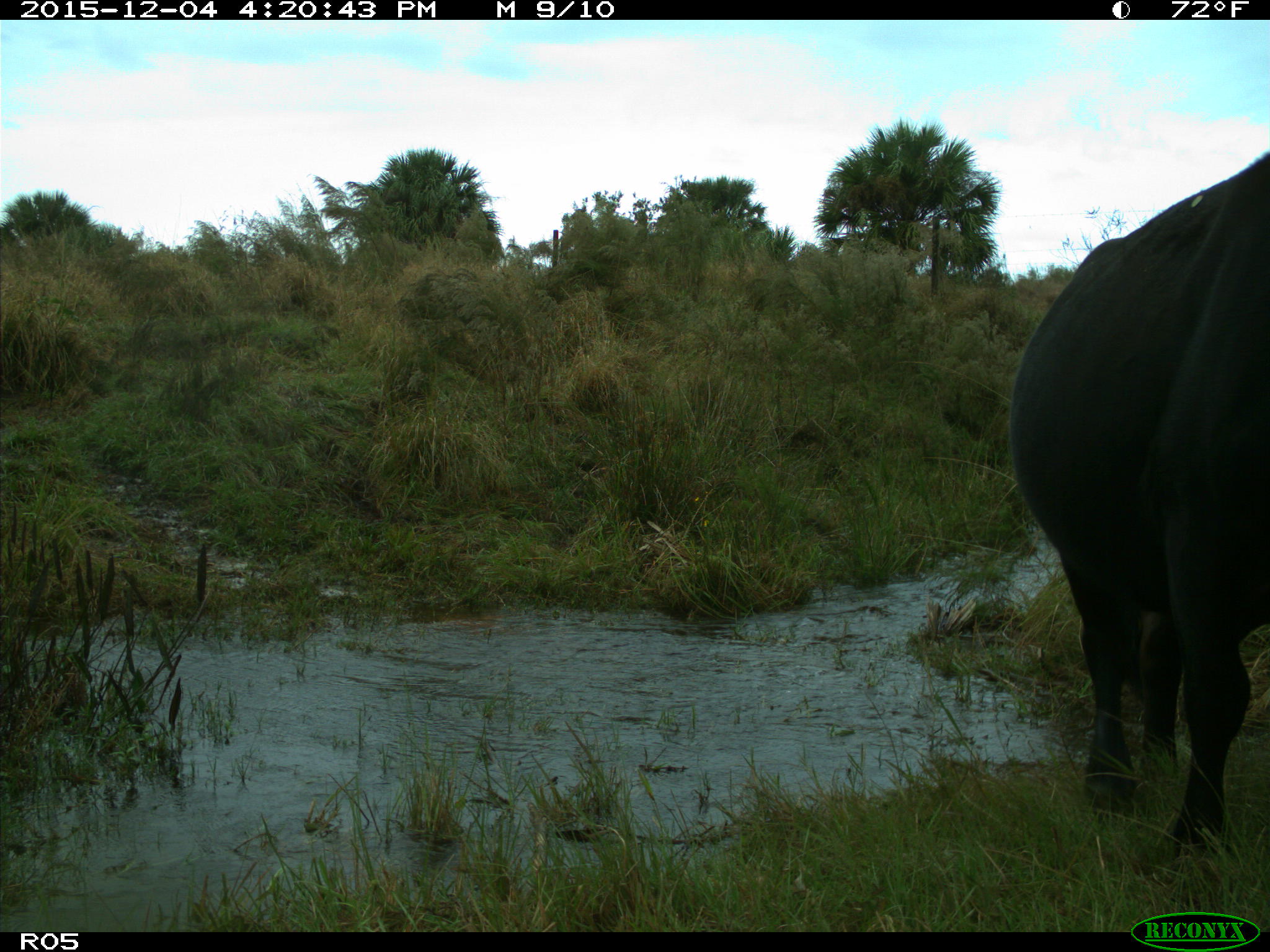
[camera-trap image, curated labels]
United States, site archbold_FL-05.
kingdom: Animalia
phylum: Chordata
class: Mammalia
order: Artiodactyla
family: Bovidae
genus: Bos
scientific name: Bos taurus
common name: domestic cow